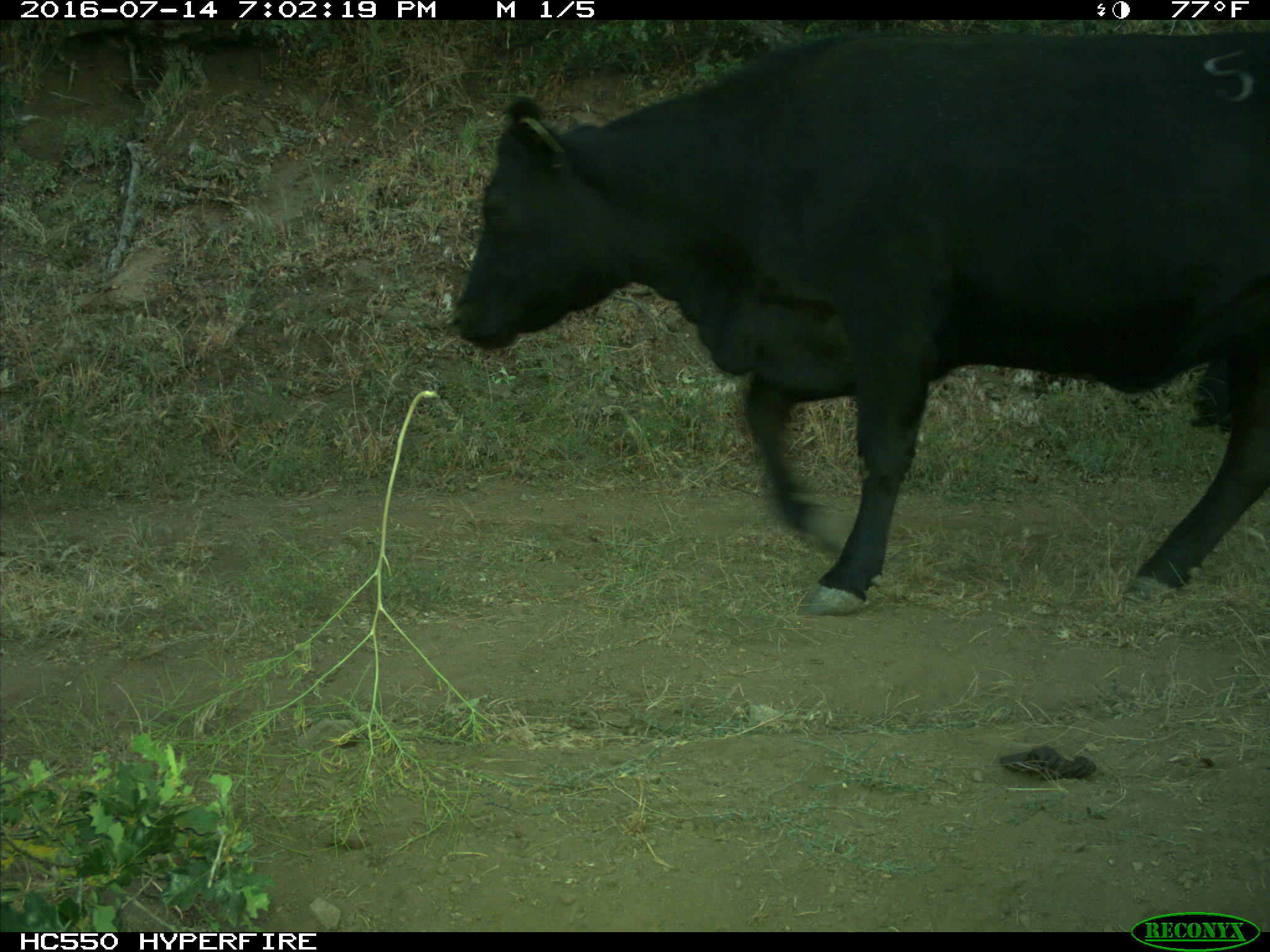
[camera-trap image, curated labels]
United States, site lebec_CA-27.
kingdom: Animalia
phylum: Chordata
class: Mammalia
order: Artiodactyla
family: Bovidae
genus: Bos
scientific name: Bos taurus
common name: domestic cow